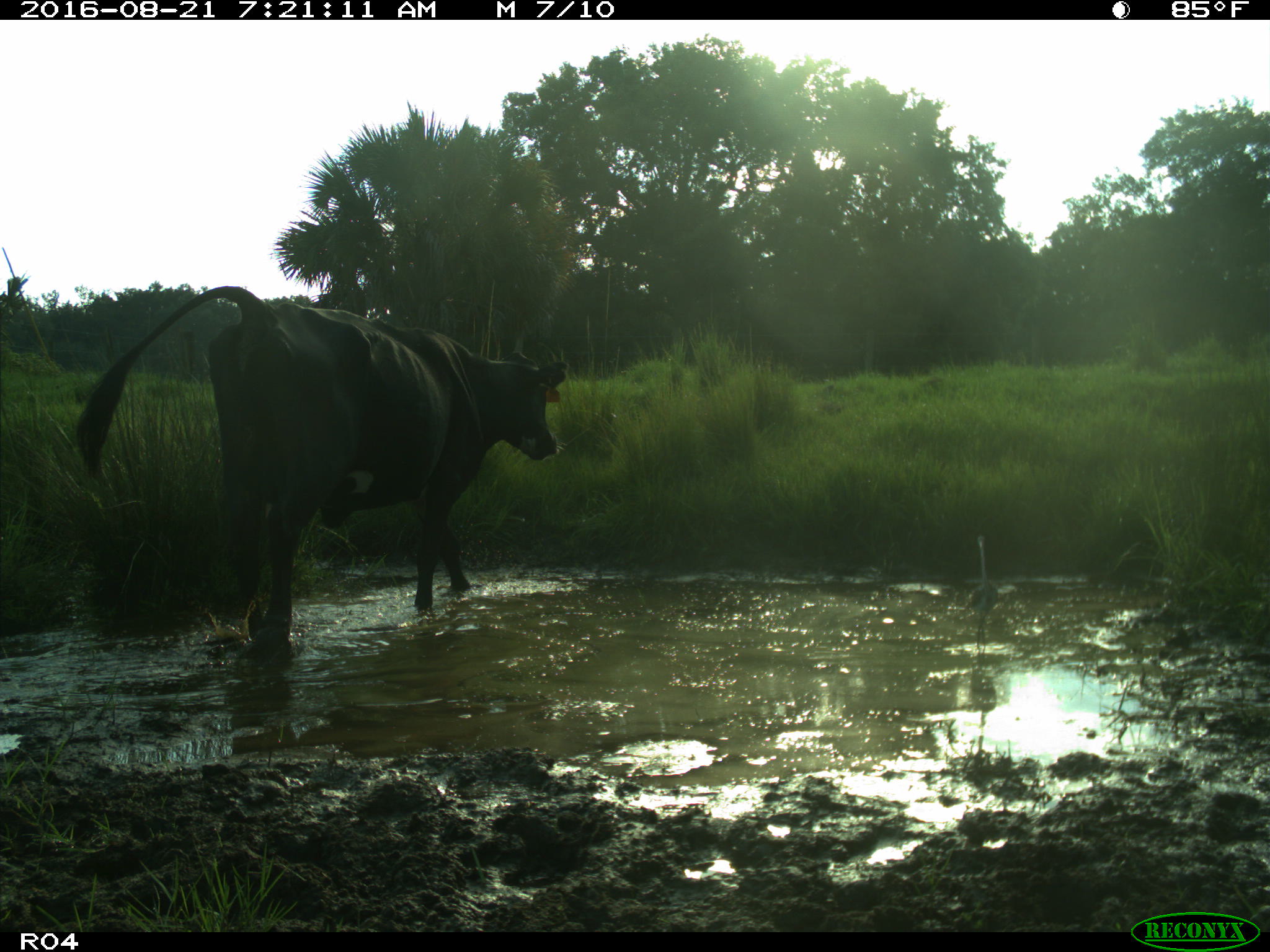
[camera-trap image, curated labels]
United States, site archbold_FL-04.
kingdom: Animalia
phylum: Chordata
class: Mammalia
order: Artiodactyla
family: Bovidae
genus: Bos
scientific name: Bos taurus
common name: domestic cow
Bos taurus (domestic cow).